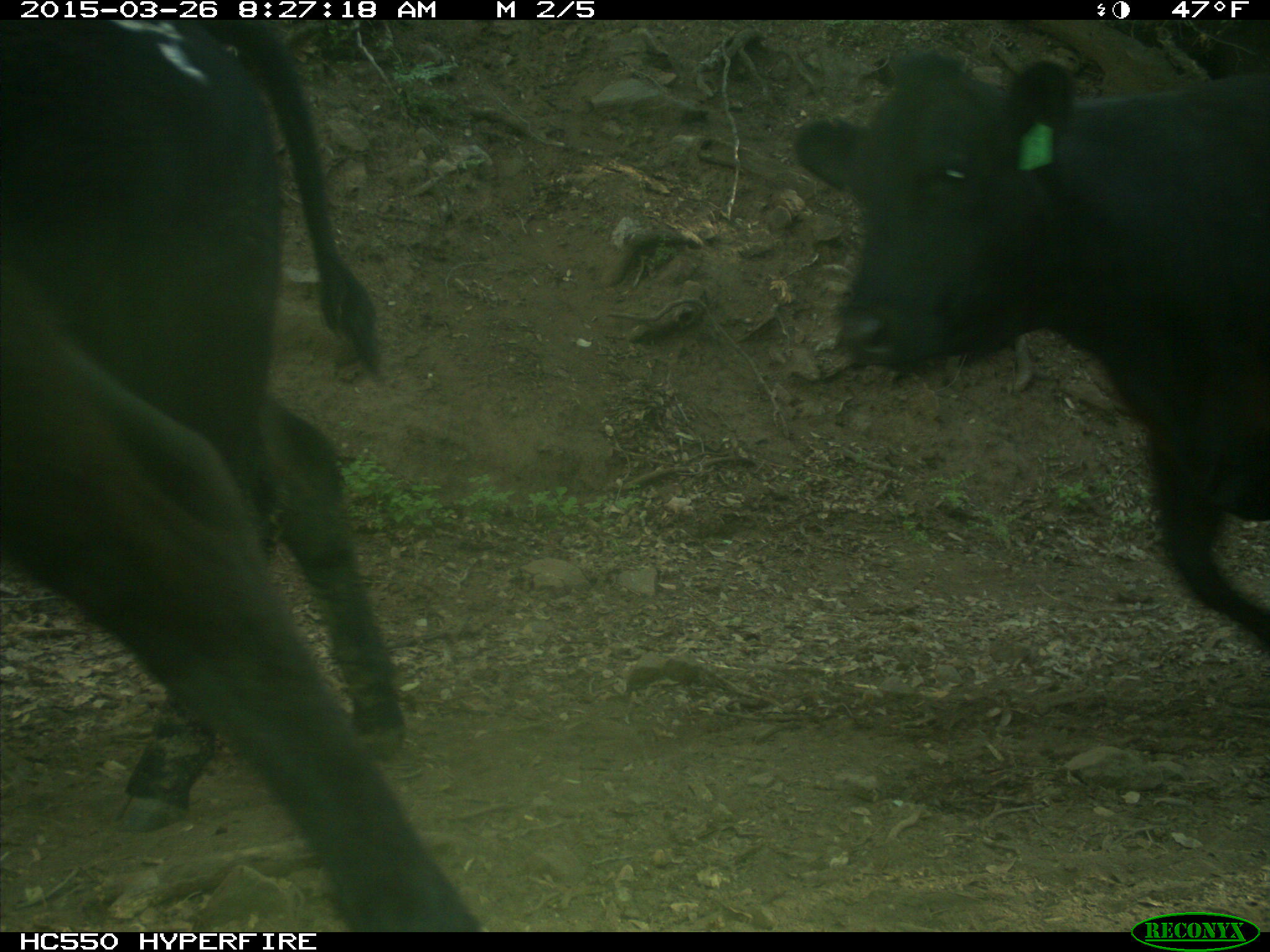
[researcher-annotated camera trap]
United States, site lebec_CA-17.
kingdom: Animalia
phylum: Chordata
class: Mammalia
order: Artiodactyla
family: Bovidae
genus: Bos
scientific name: Bos taurus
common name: domestic cow